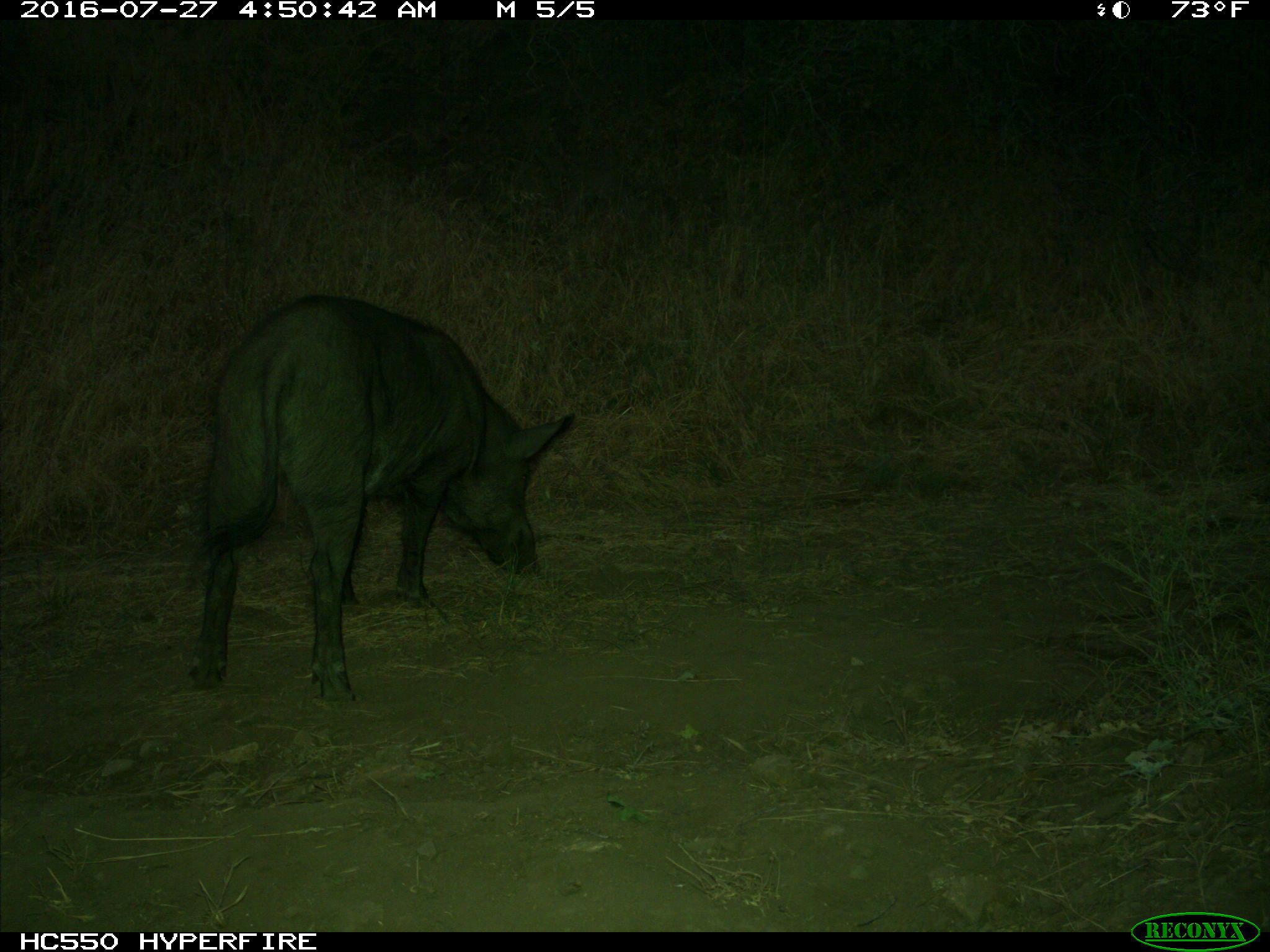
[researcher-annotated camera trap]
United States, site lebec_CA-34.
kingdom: Animalia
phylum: Chordata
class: Mammalia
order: Artiodactyla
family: Suidae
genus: Sus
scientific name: Sus scrofa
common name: wild boar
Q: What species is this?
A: Sus scrofa (wild boar).